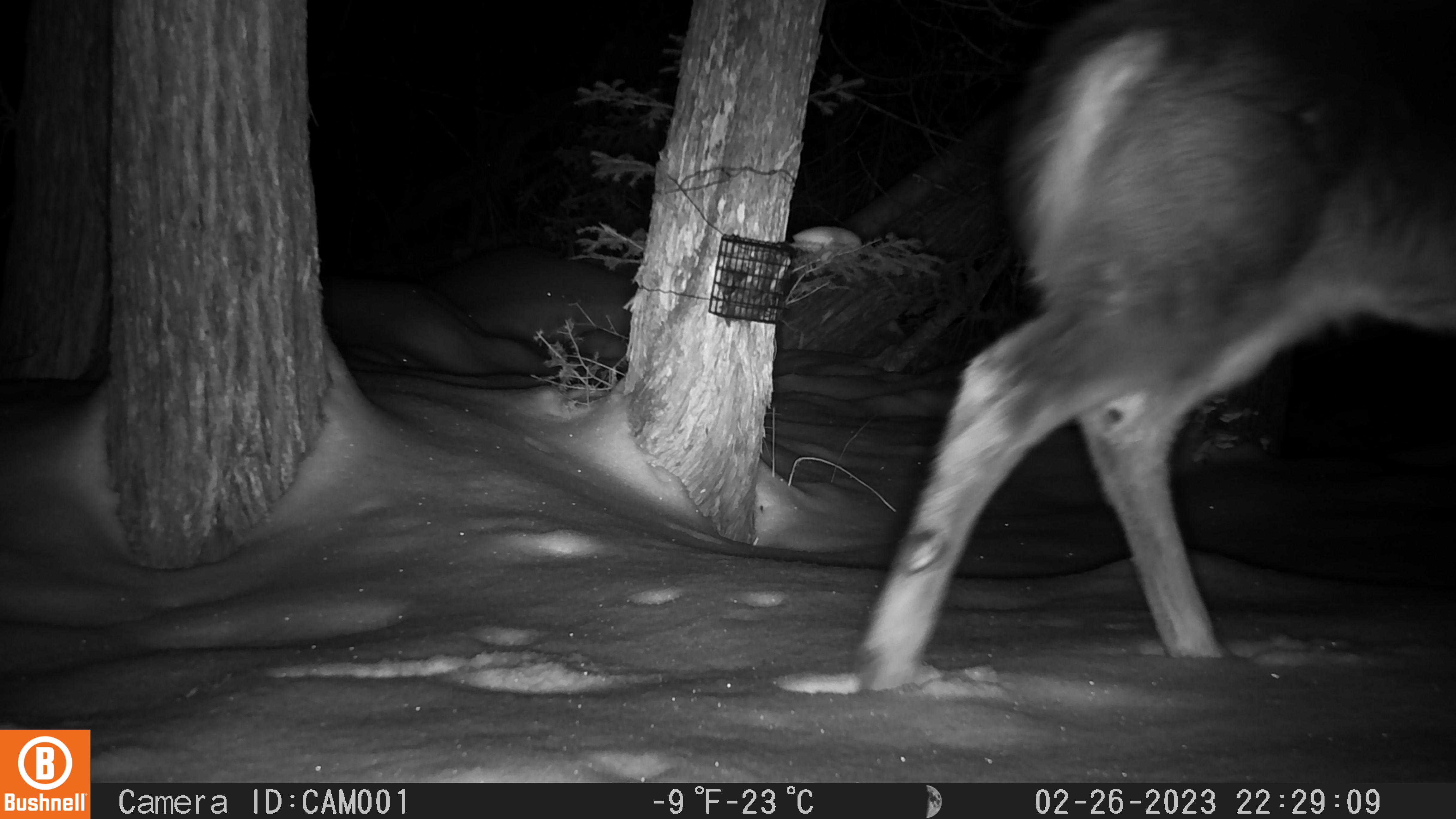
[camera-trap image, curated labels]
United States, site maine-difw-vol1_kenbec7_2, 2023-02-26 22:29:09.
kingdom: Animalia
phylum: Chordata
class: Mammalia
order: Artiodactyla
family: Cervidae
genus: Odocoileus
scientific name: Odocoileus virginianus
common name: white-tailed deer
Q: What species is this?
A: White-tailed deer (Odocoileus virginianus).